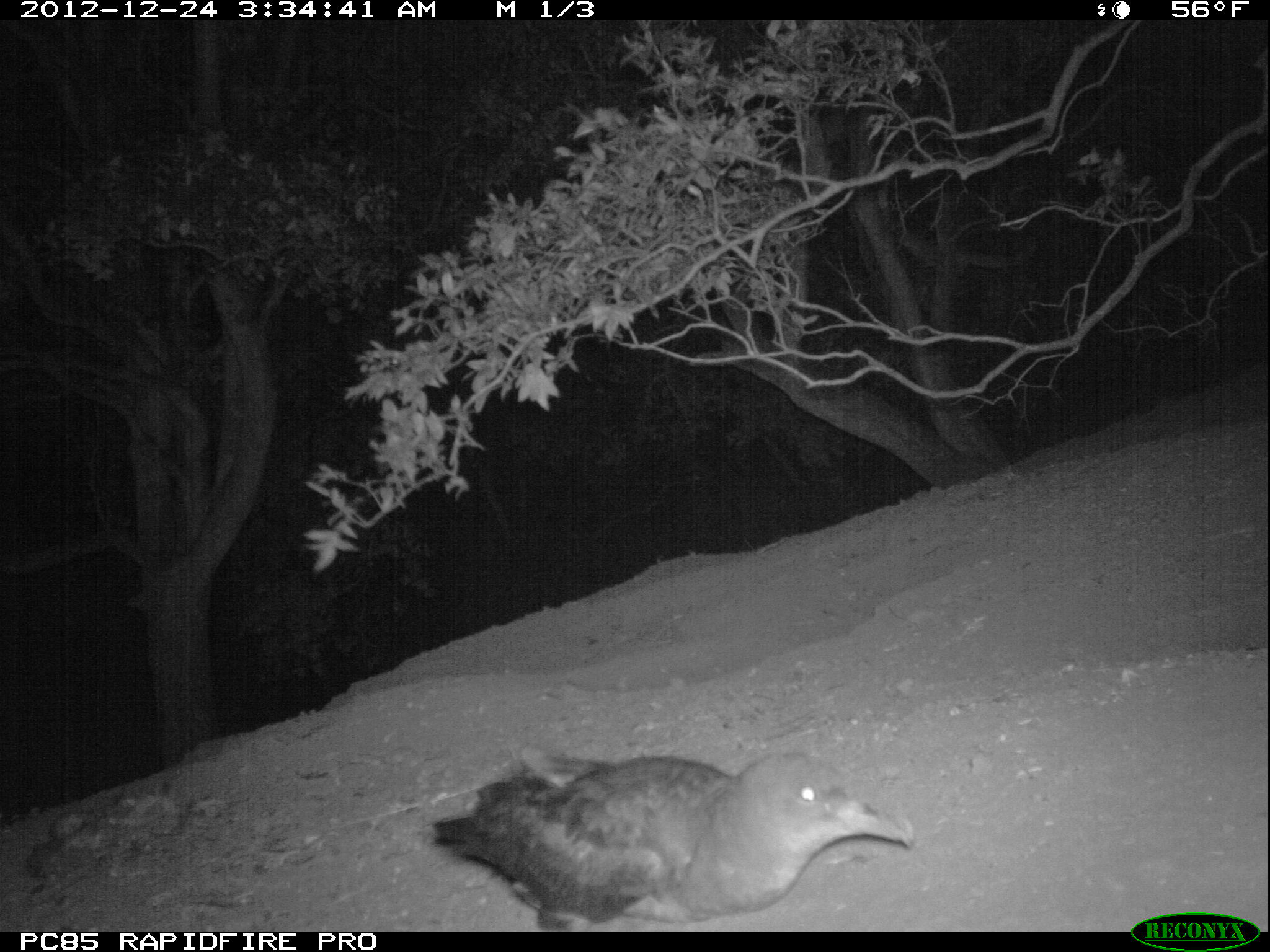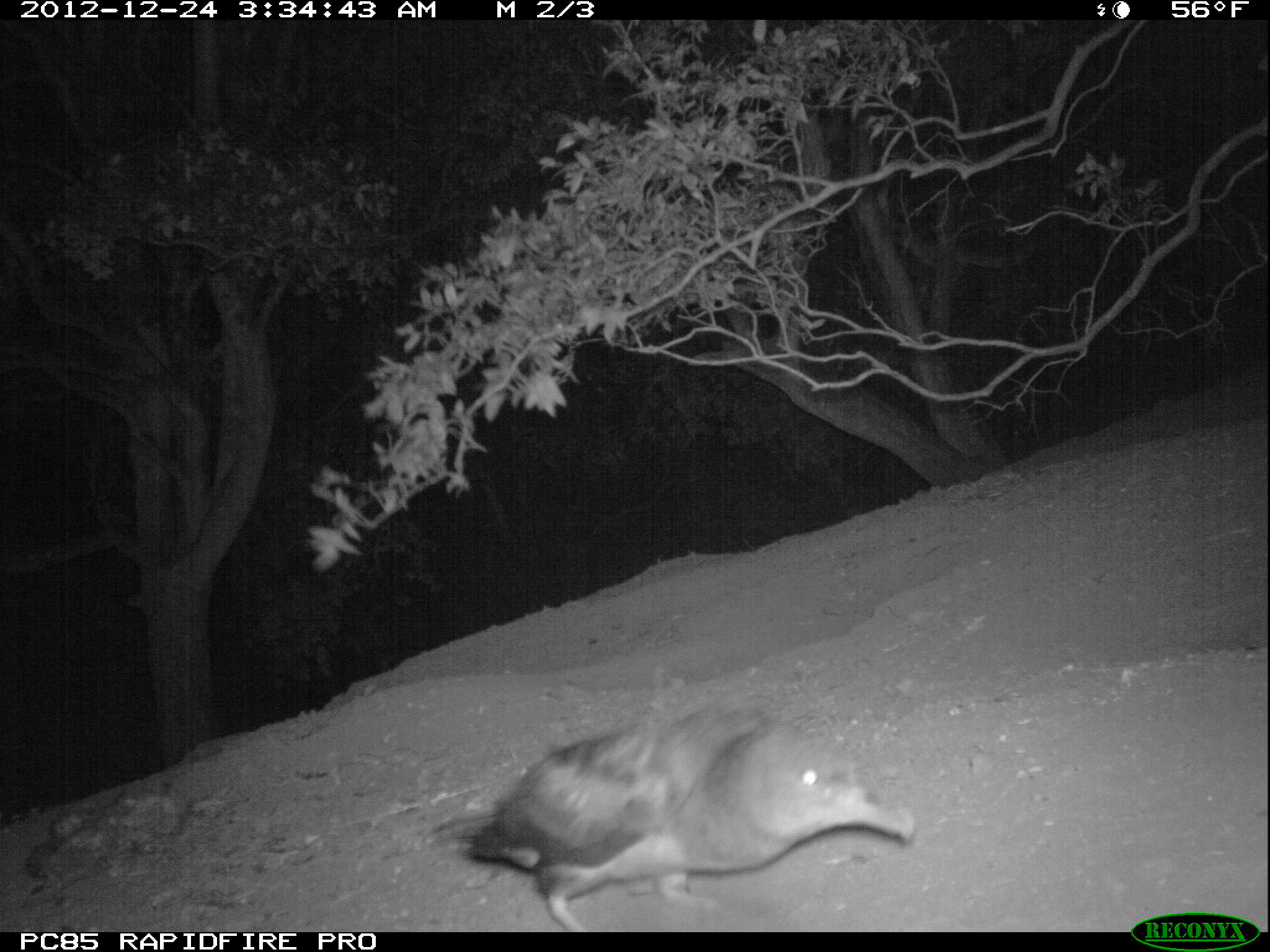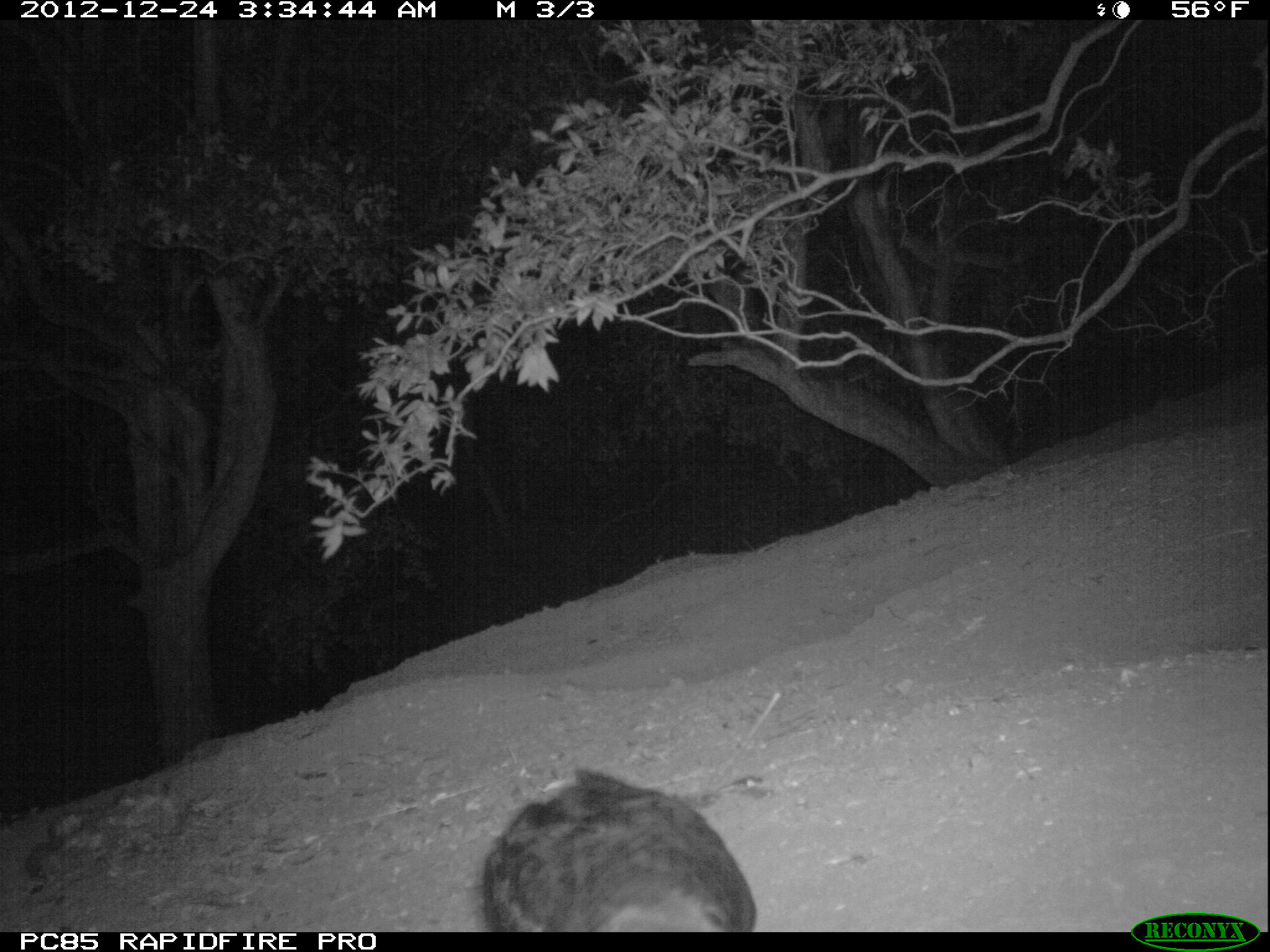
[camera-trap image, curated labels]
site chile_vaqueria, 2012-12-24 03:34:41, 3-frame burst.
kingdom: Animalia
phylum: Chordata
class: Aves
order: Procellariiformes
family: Procellariidae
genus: Calonectris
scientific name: Calonectris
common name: shearwater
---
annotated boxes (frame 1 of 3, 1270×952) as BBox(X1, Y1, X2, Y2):
shearwater: BBox(417, 749, 919, 931)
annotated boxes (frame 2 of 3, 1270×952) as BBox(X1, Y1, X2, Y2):
shearwater: BBox(441, 707, 918, 932)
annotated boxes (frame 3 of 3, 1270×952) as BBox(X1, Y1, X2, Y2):
shearwater: BBox(475, 769, 757, 933)